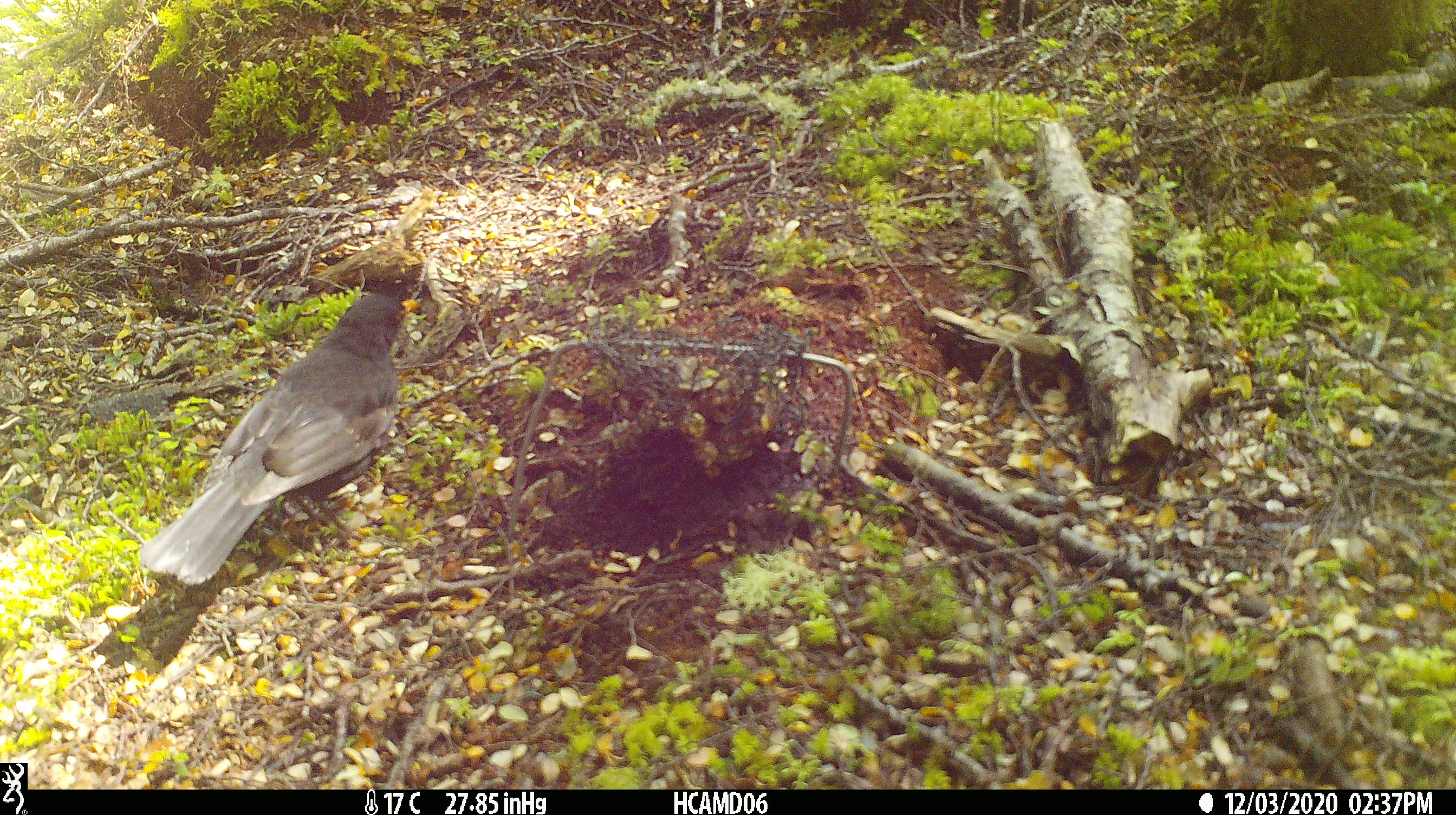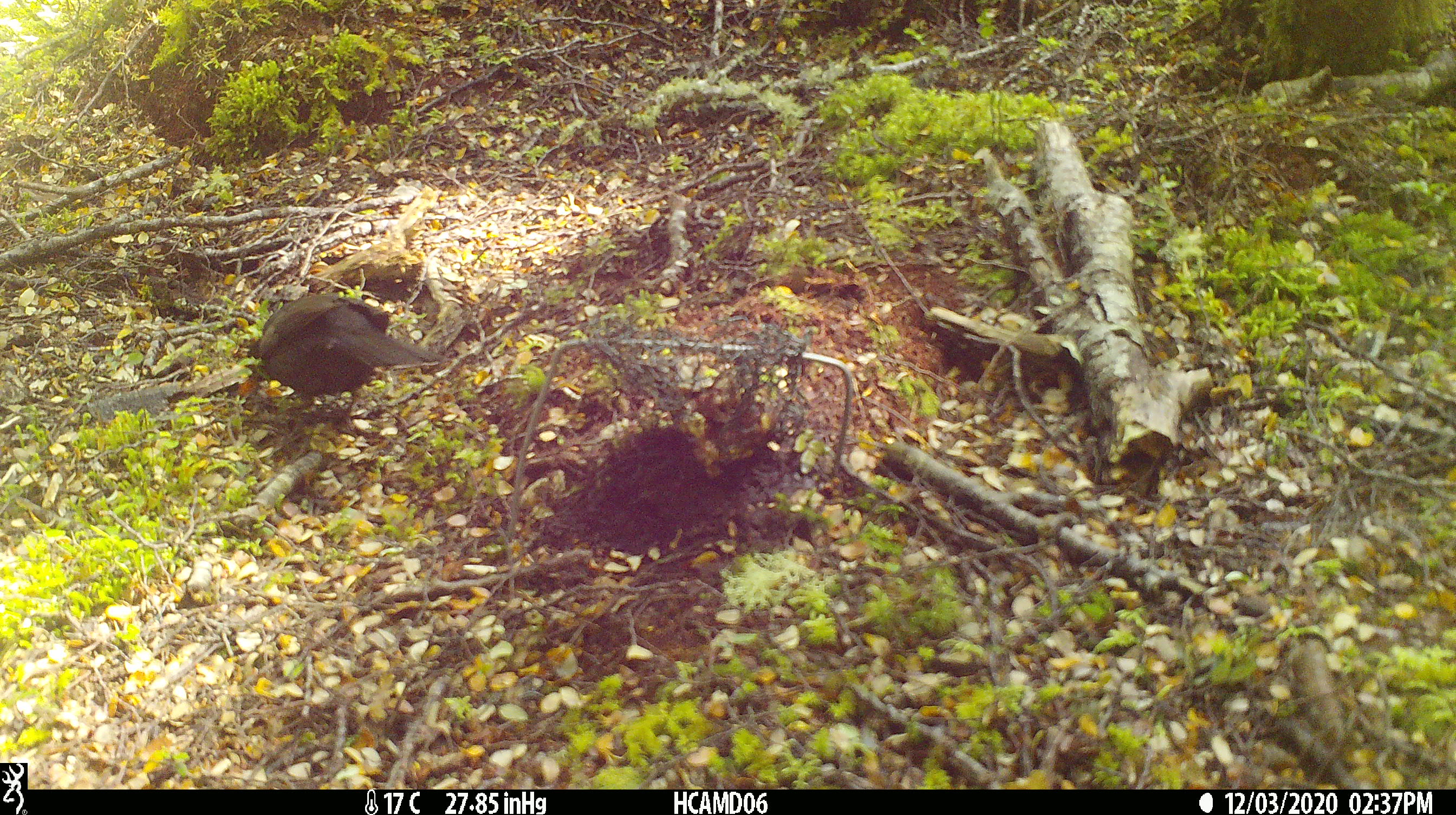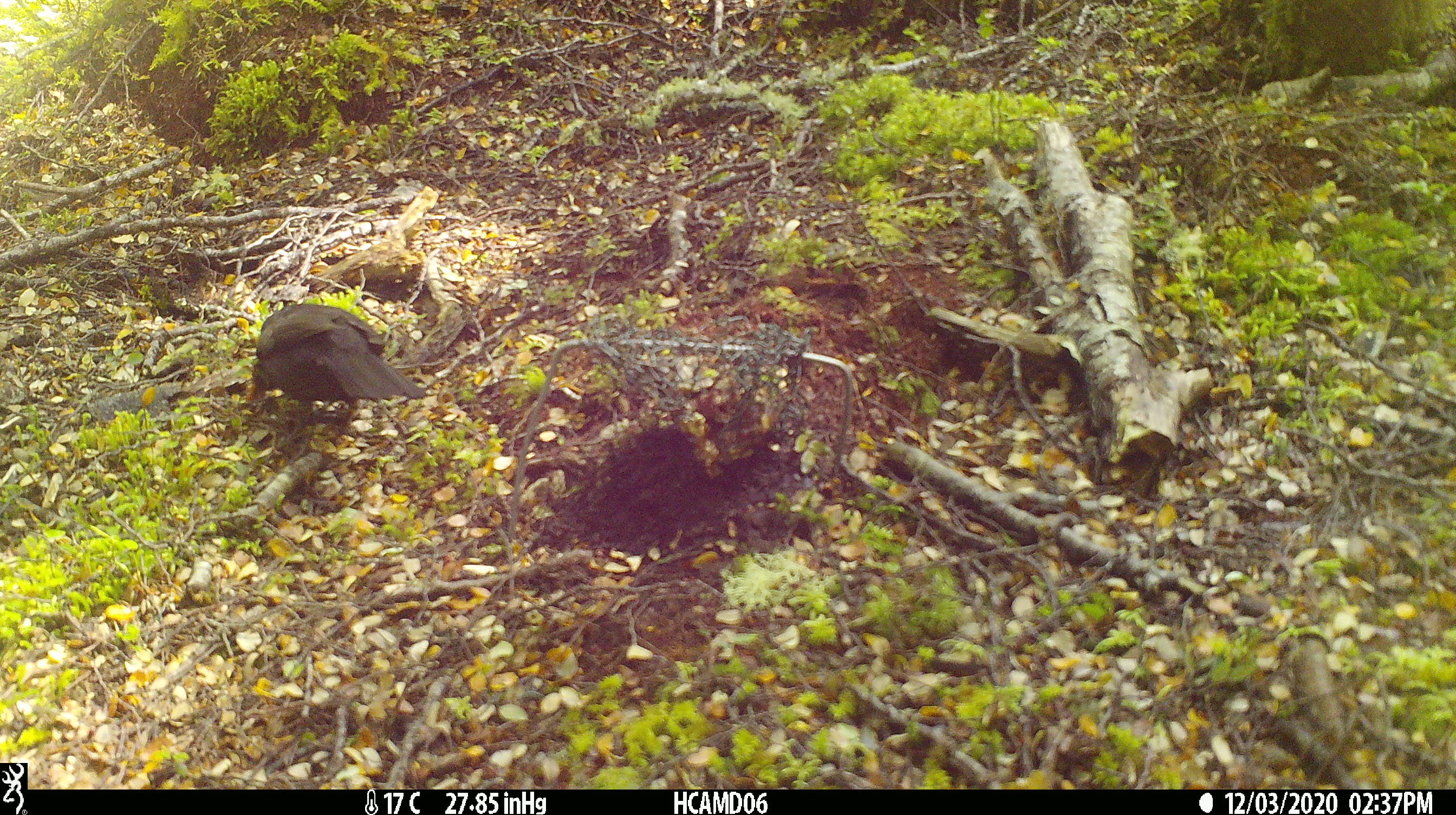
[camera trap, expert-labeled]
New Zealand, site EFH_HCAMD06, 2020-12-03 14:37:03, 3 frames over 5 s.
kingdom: Animalia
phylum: Chordata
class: Aves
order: Passeriformes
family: Turdidae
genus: Turdus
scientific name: Turdus merula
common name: eurasian blackbird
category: blackbird